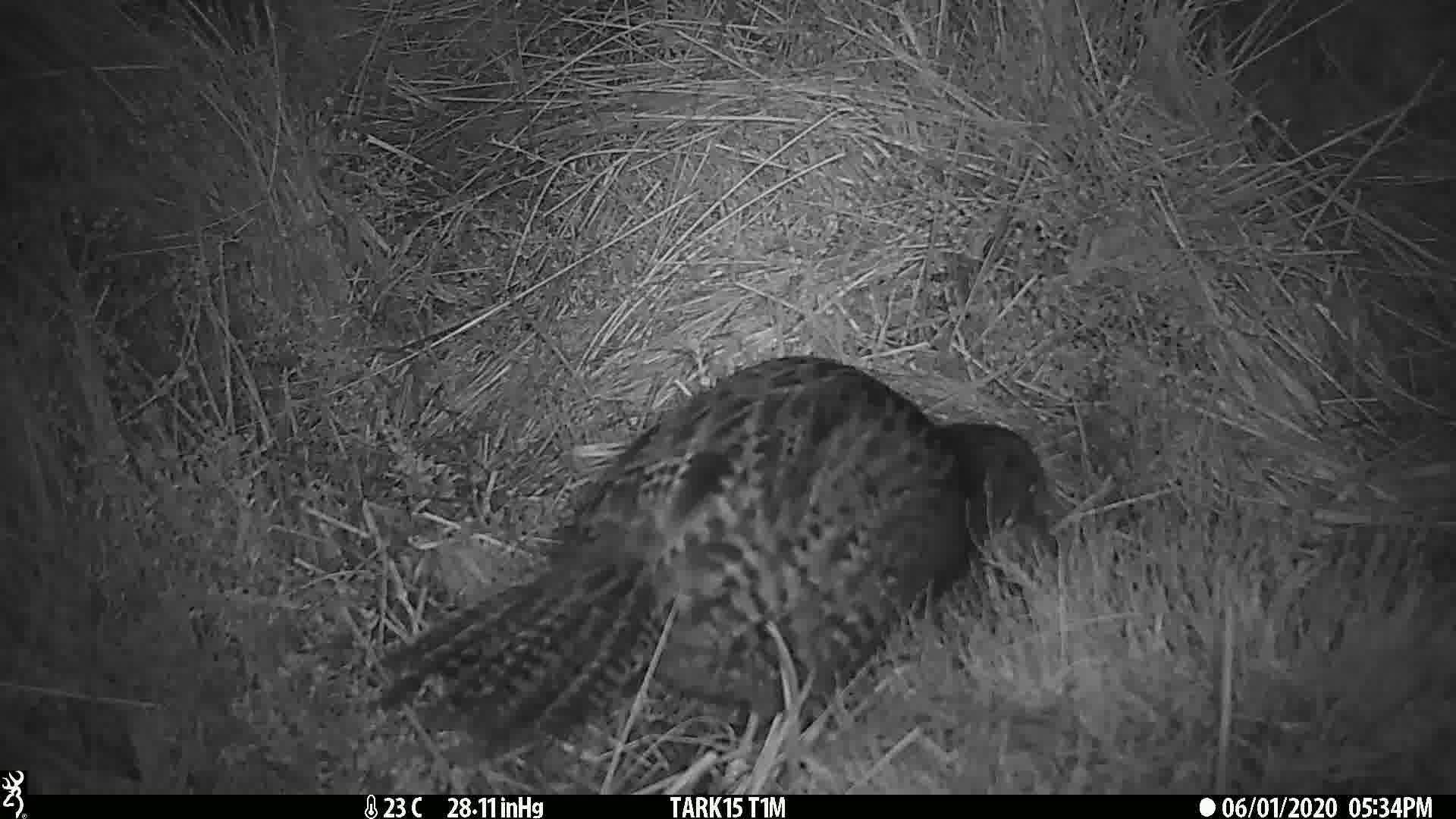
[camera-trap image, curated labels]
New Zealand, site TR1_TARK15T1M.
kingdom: Animalia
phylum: Chordata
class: Aves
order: Gruiformes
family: Rallidae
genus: Gallirallus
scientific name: Gallirallus australis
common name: weka